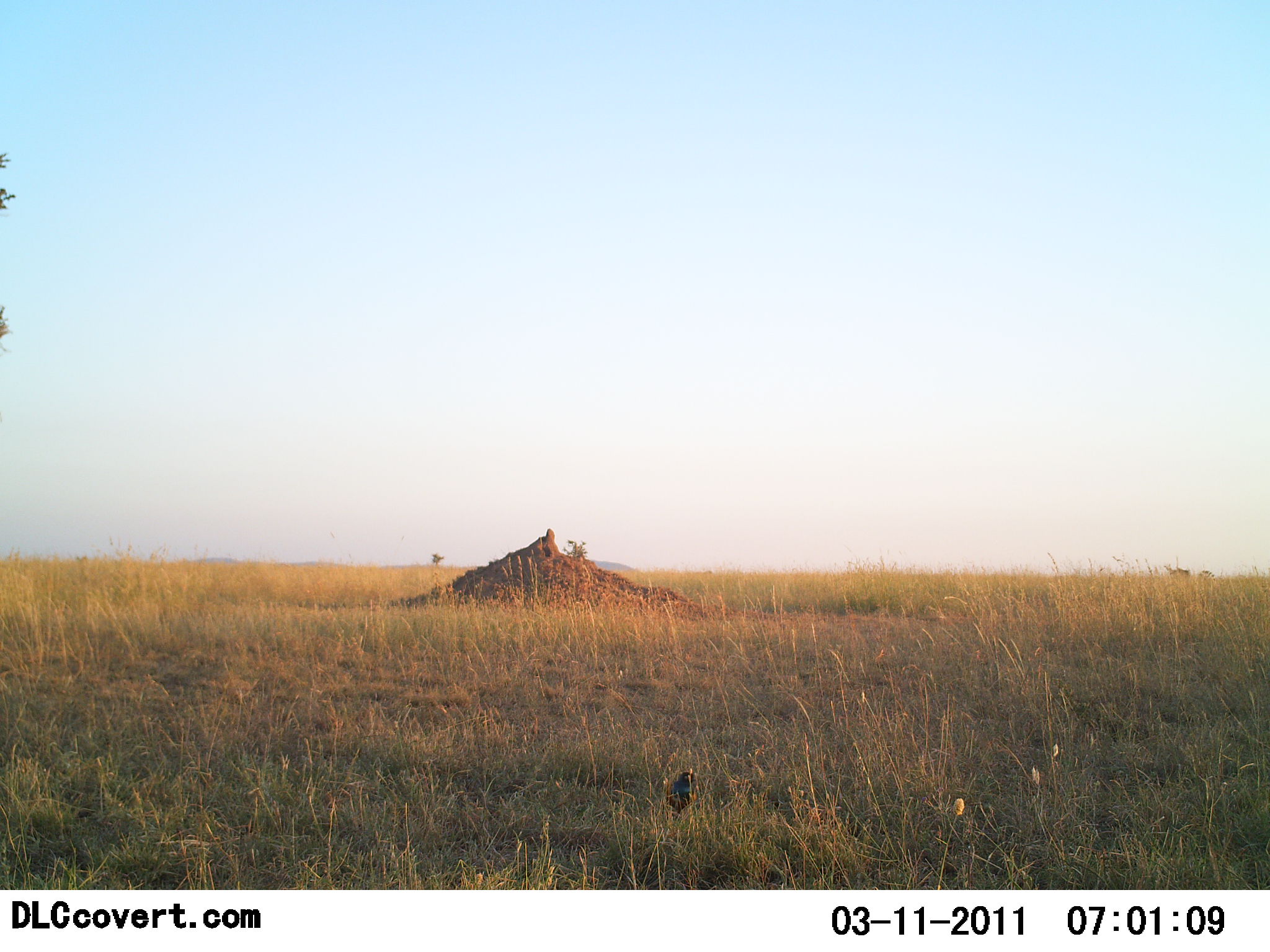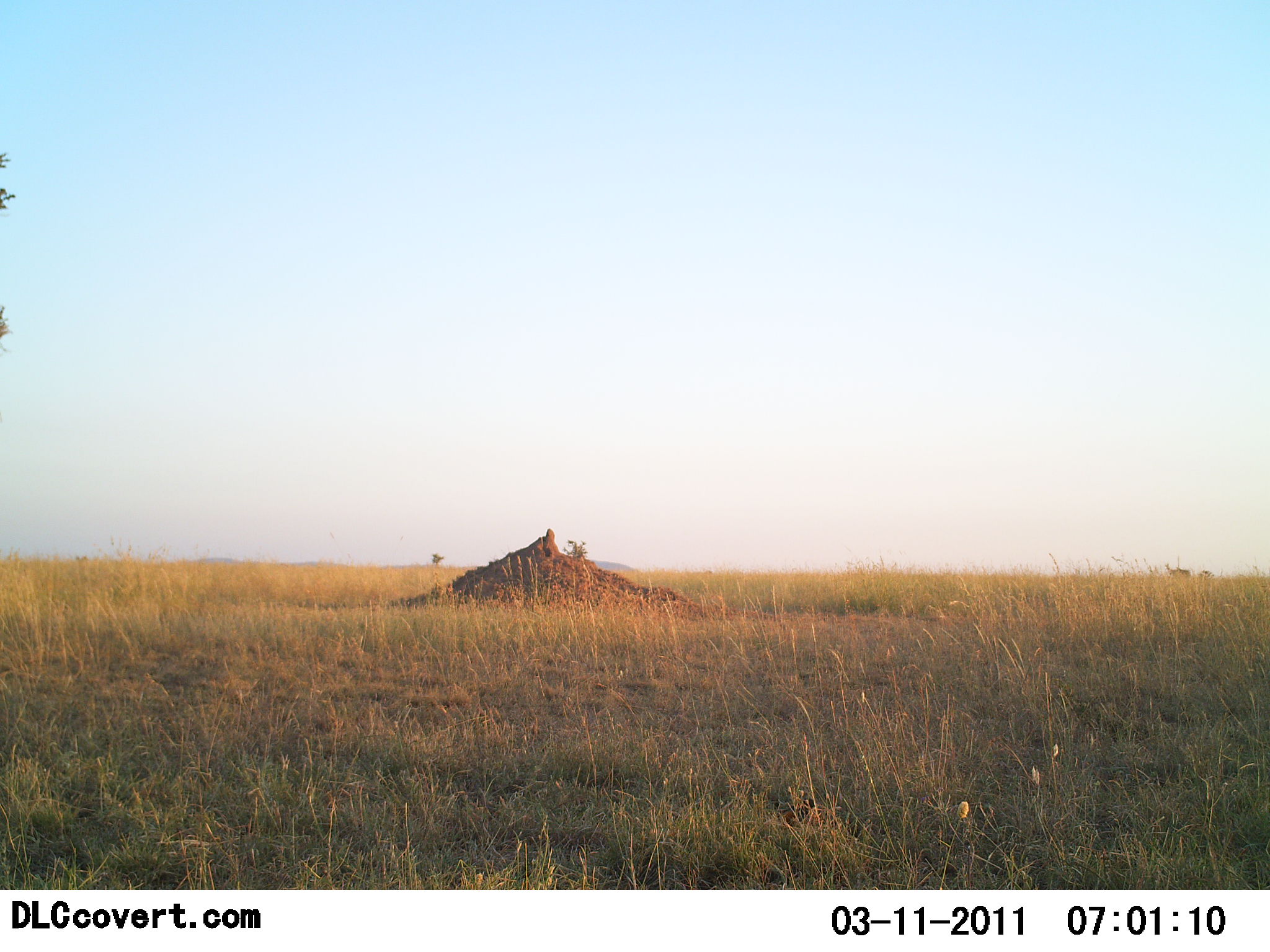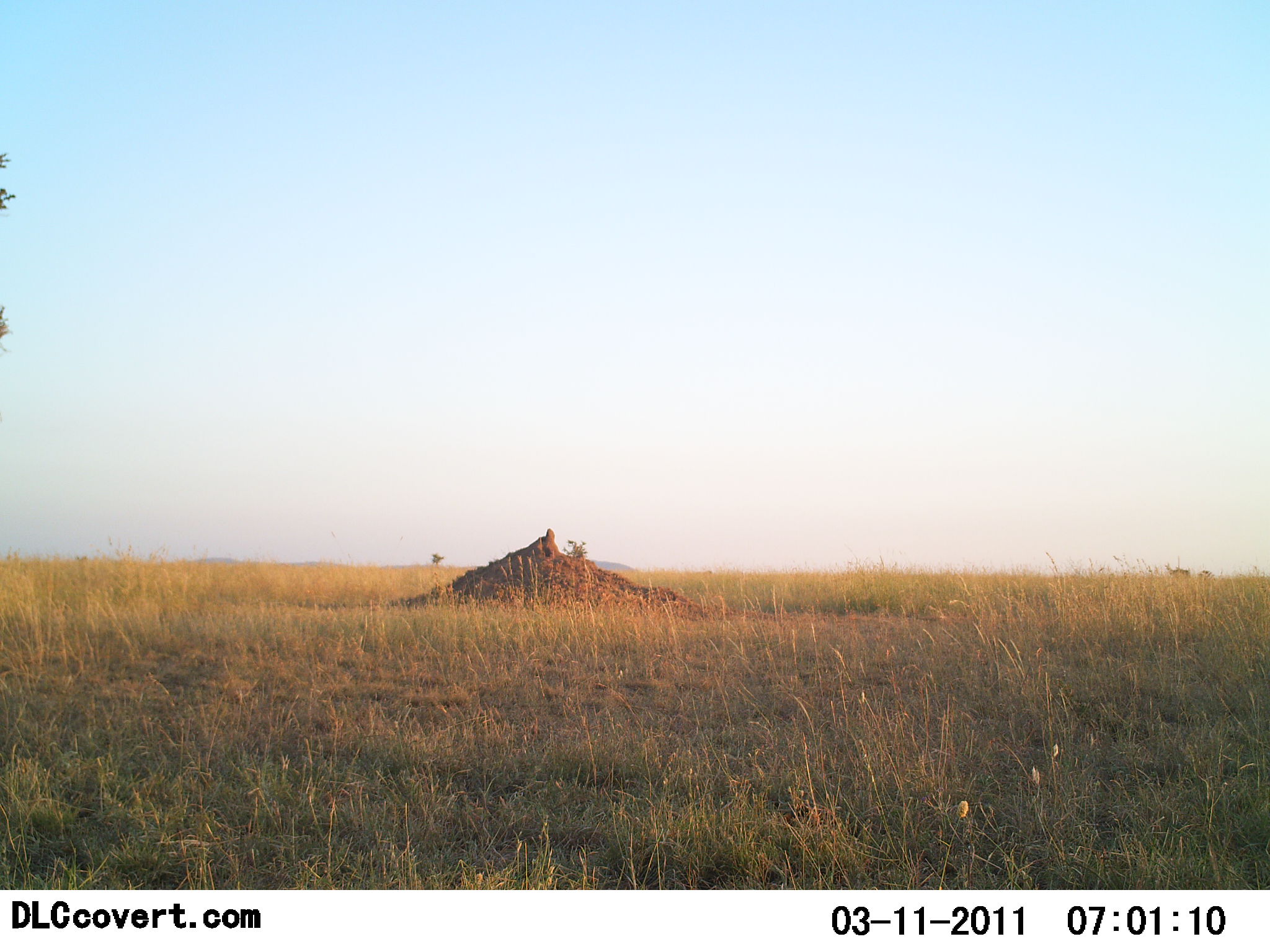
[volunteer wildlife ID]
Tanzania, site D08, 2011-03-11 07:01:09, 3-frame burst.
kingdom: Animalia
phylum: Chordata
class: Aves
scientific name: Aves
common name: bird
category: otherbird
Otherbird (bird) (Aves), count 1. Behavior (volunteer vote fractions): standing 10%, resting 0%, moving 90%, interacting 0%. Young present (vote fraction): 0%. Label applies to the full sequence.